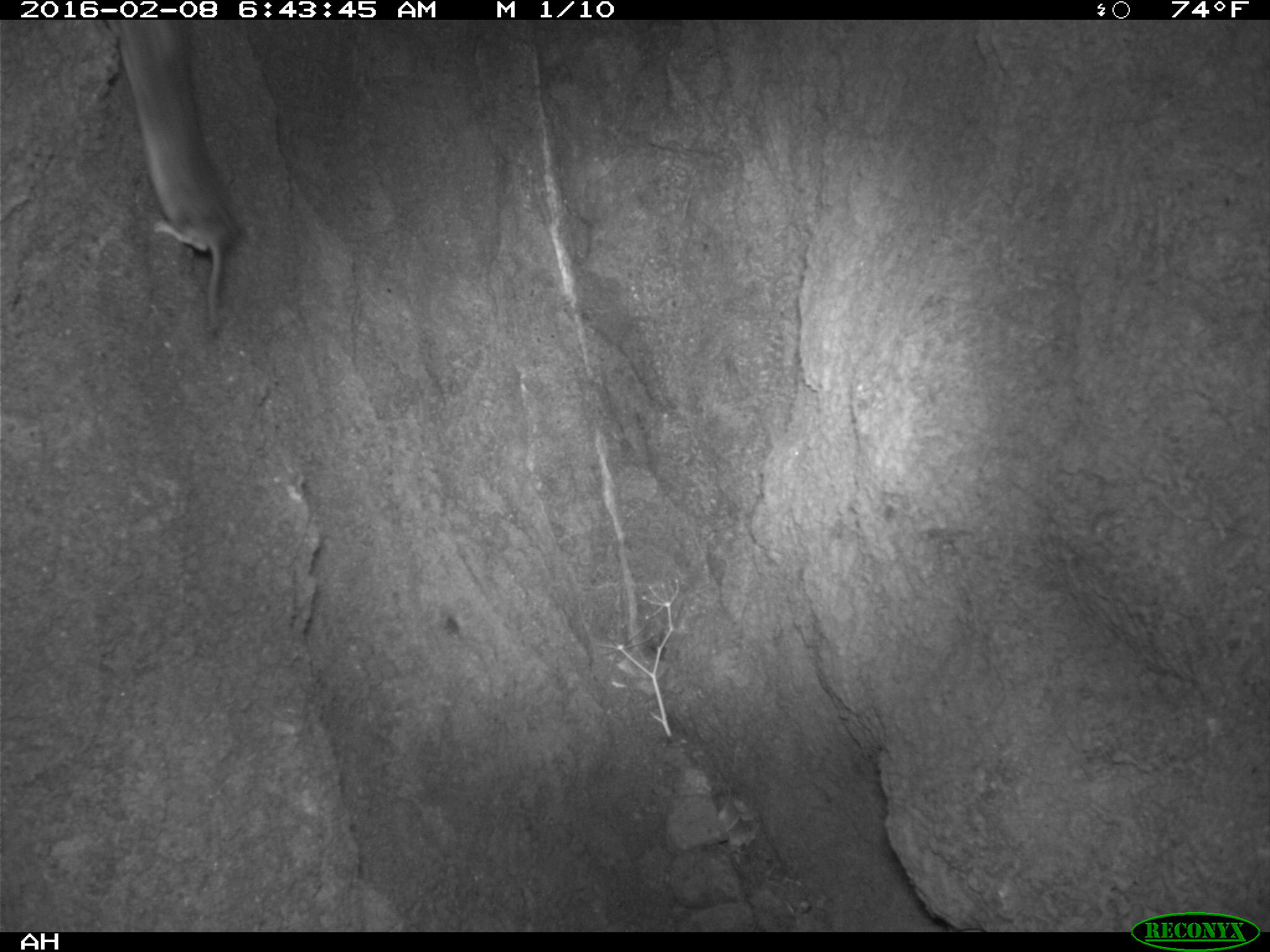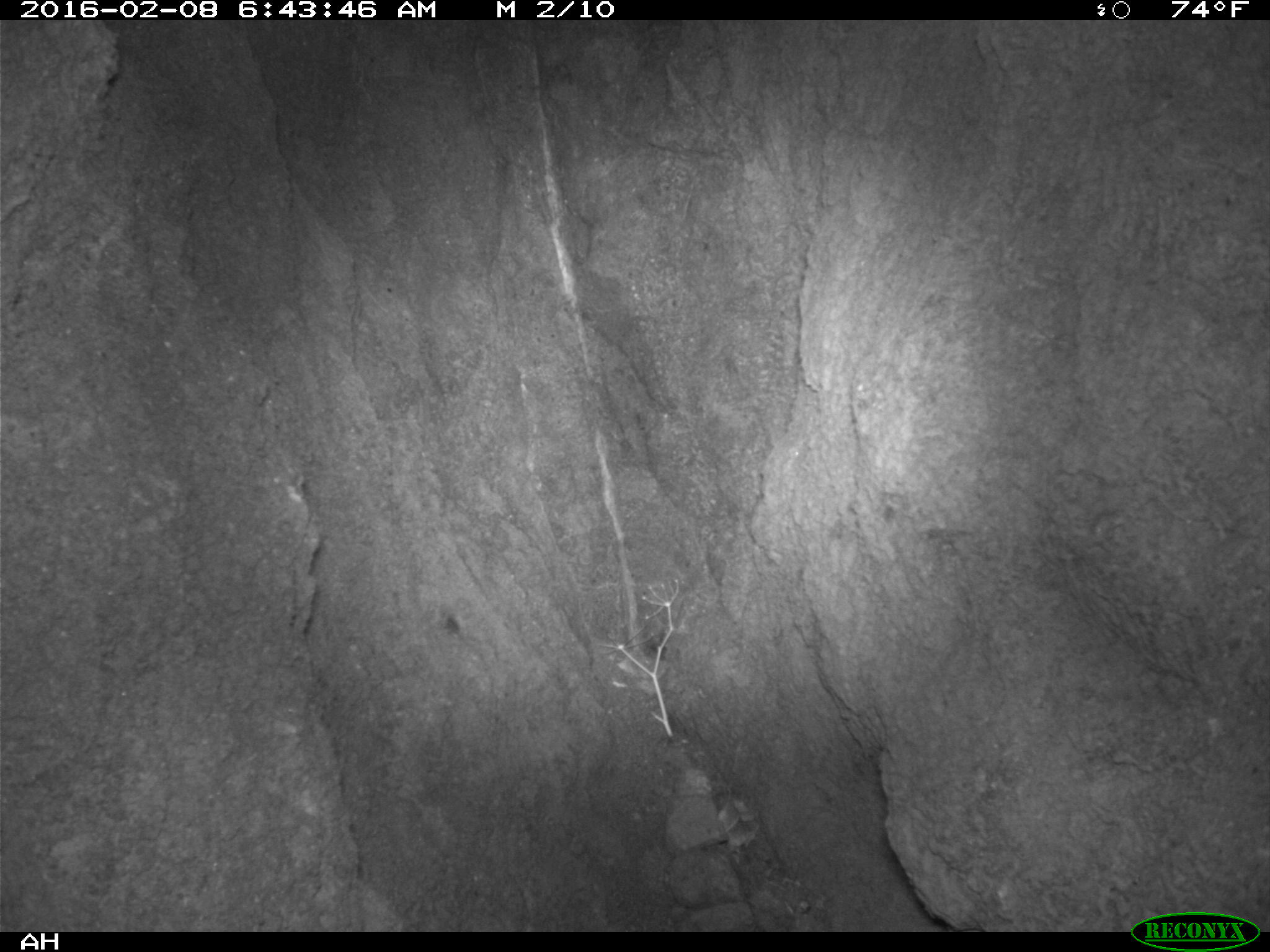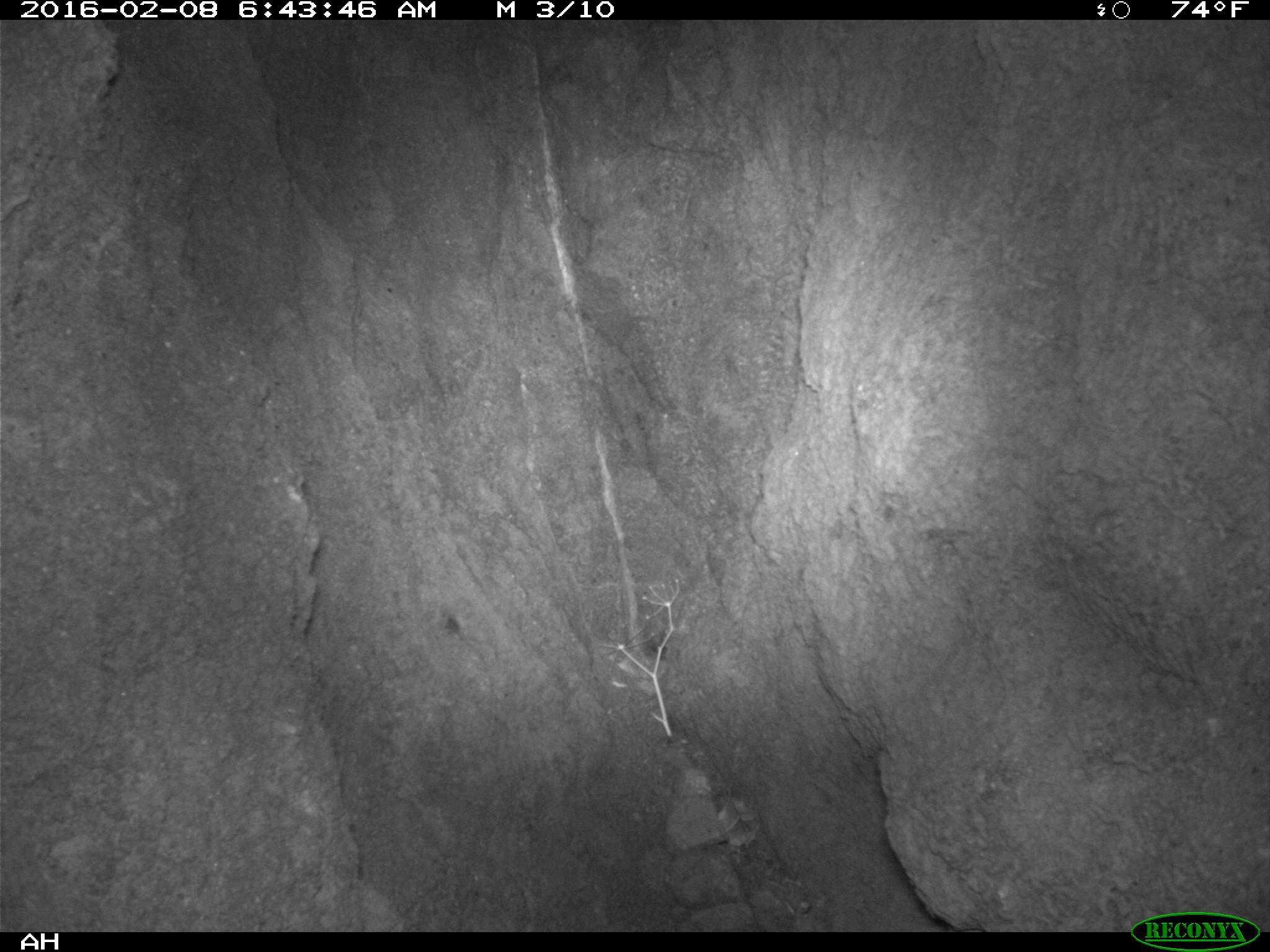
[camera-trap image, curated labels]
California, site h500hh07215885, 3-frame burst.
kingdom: Animalia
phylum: Chordata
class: Mammalia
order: Rodentia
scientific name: Rodentia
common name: rodent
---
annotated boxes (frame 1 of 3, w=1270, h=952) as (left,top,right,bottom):
rodent: (106,15,237,338)